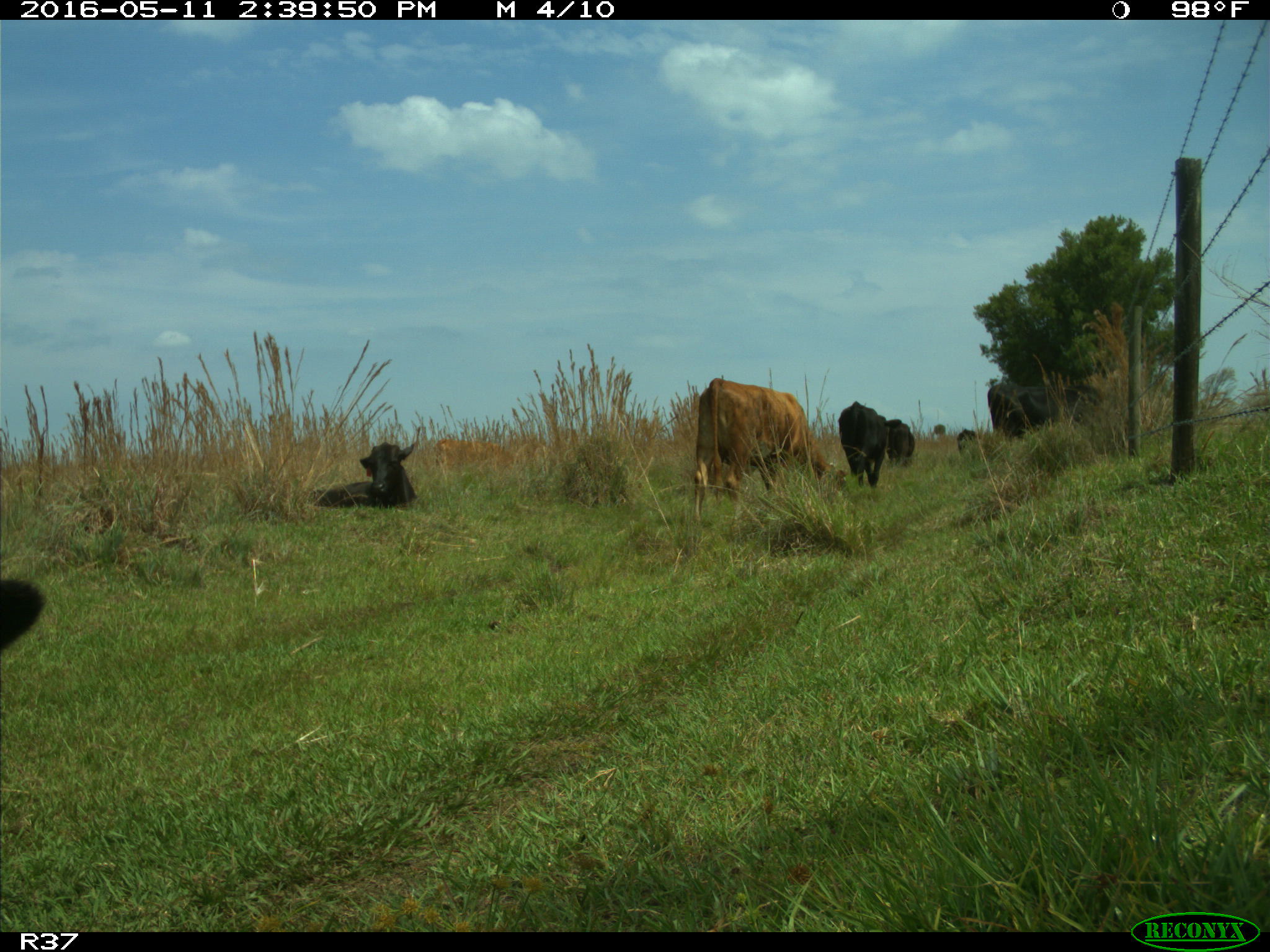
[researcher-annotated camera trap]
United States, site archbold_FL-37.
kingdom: Animalia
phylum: Chordata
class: Mammalia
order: Artiodactyla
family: Bovidae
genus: Bos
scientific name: Bos taurus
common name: domestic cow